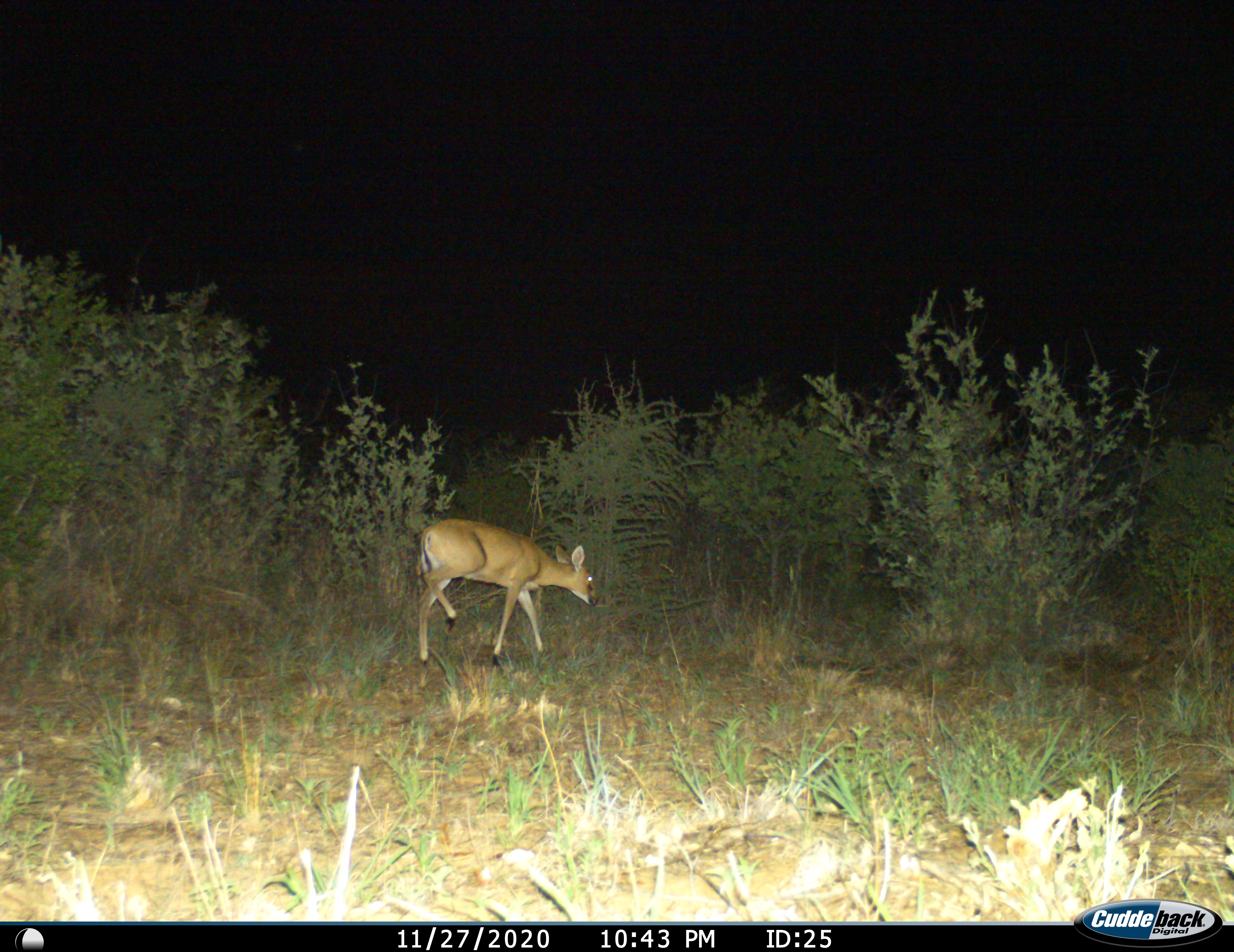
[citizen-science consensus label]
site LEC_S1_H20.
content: unidentified animal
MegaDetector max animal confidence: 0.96